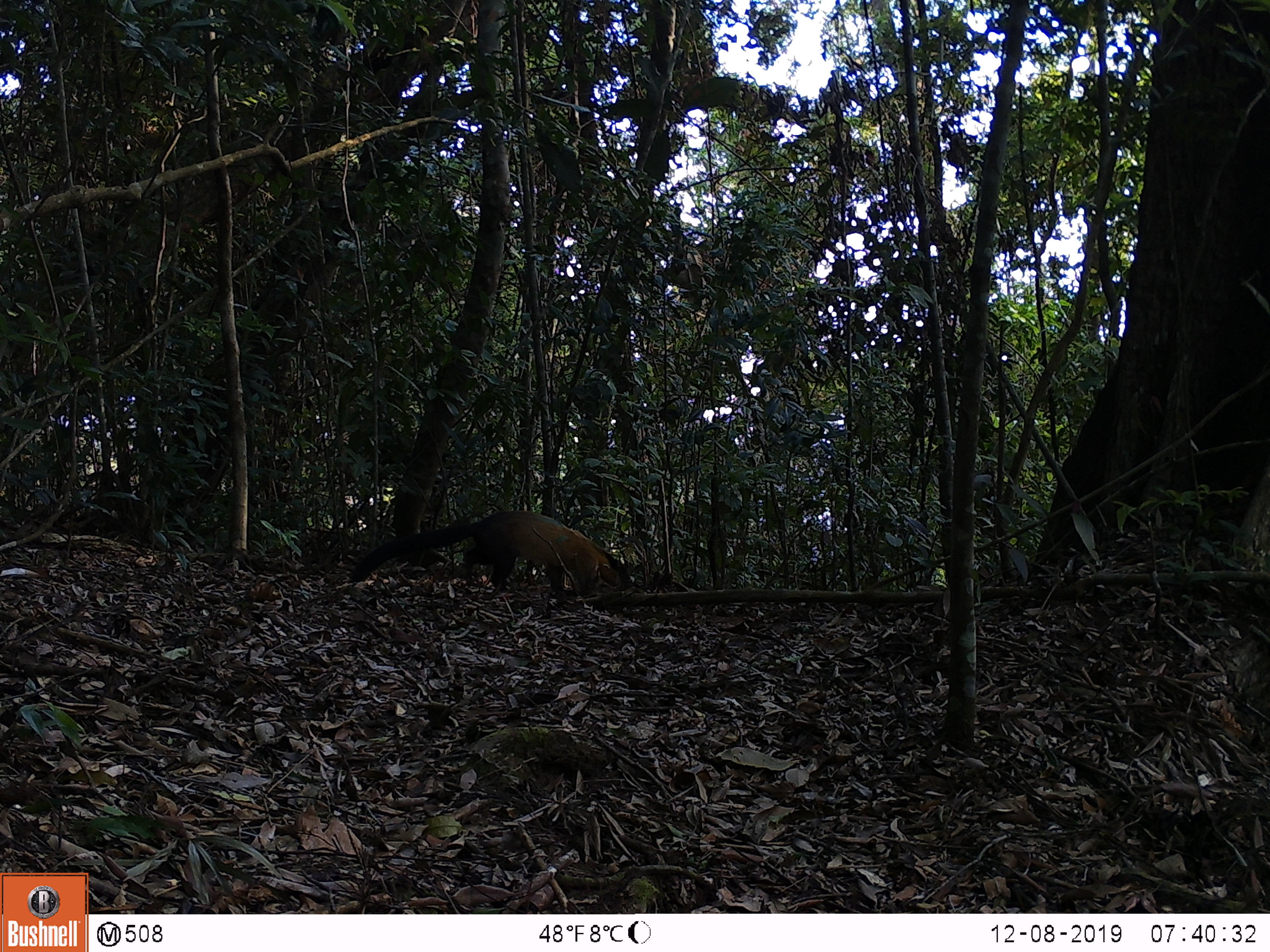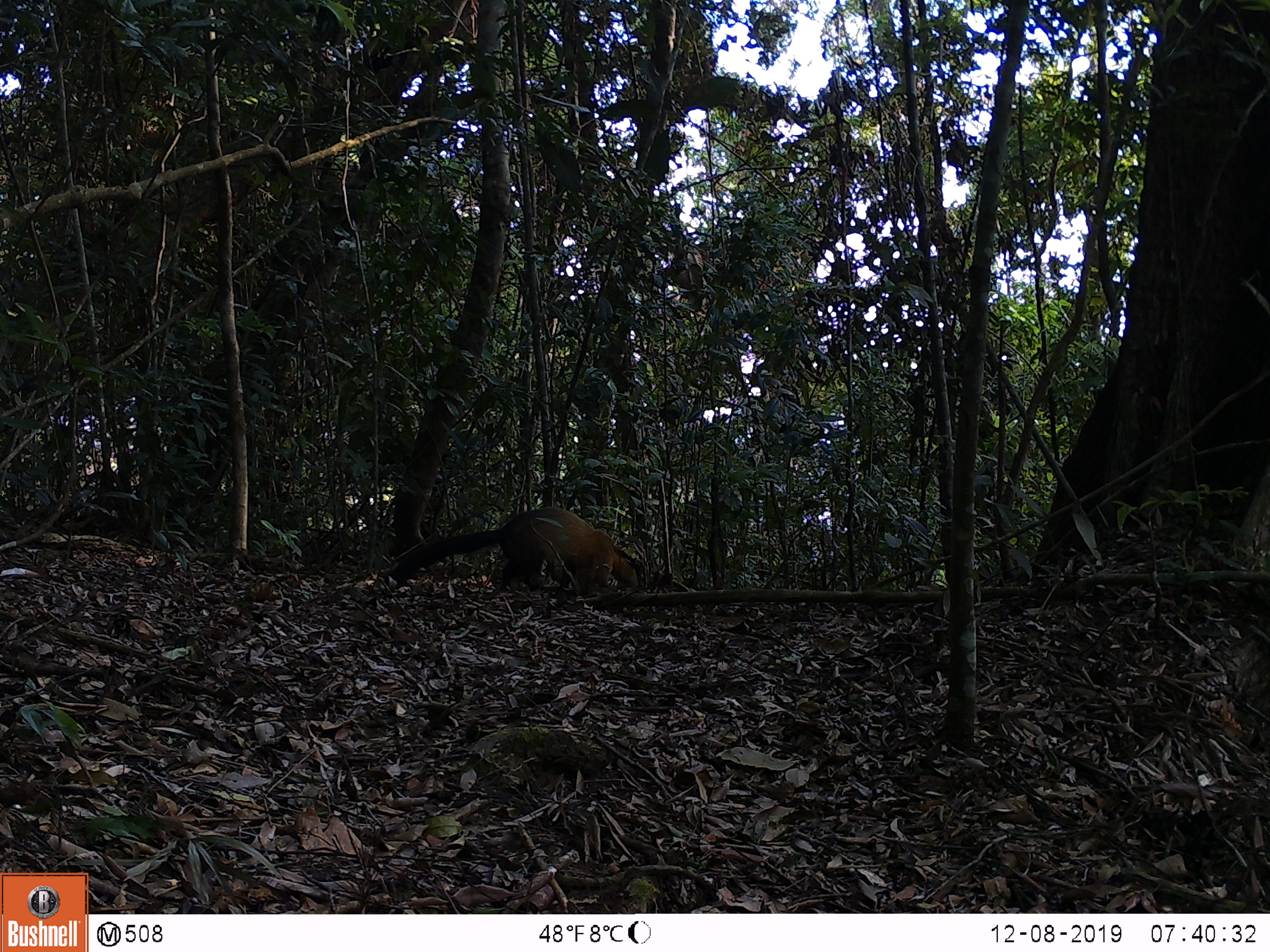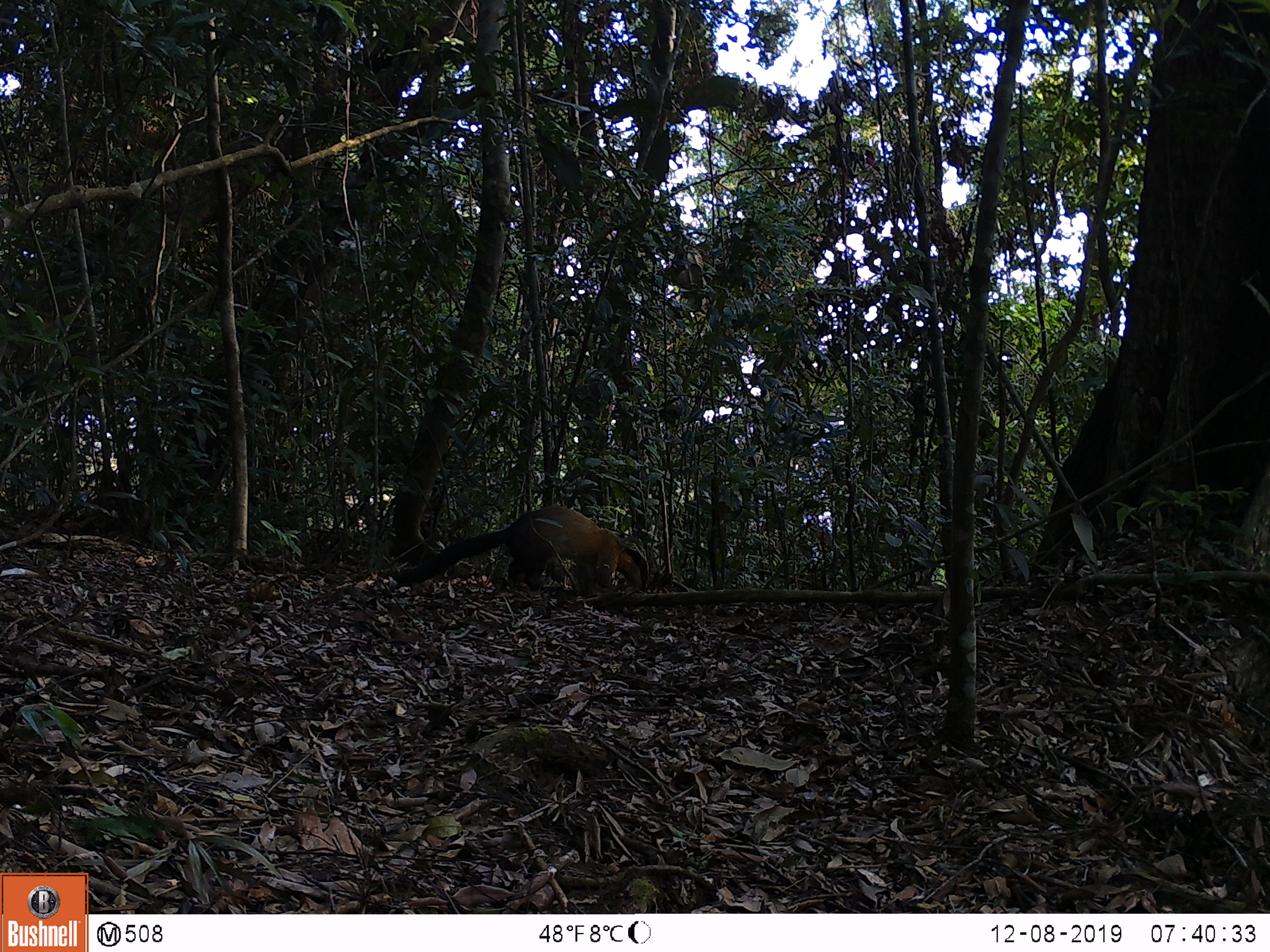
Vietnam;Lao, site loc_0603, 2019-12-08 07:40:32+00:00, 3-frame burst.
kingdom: Animalia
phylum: Chordata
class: Mammalia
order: Carnivora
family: Mustelidae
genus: Martes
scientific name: Martes flavigula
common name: yellow-throated marten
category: yellow throated marten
Yellow throated marten (yellow-throated marten) (Martes flavigula). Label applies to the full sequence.